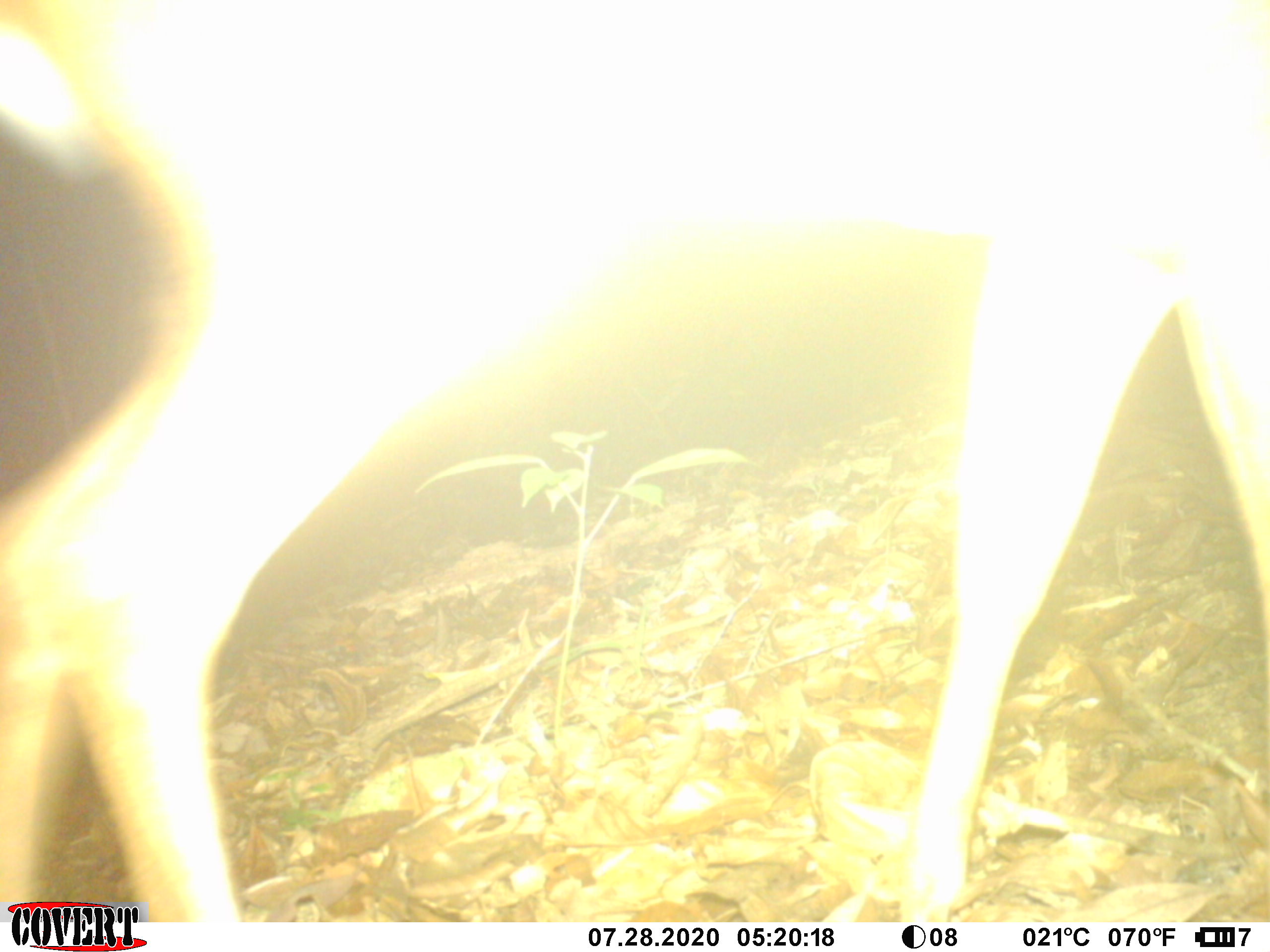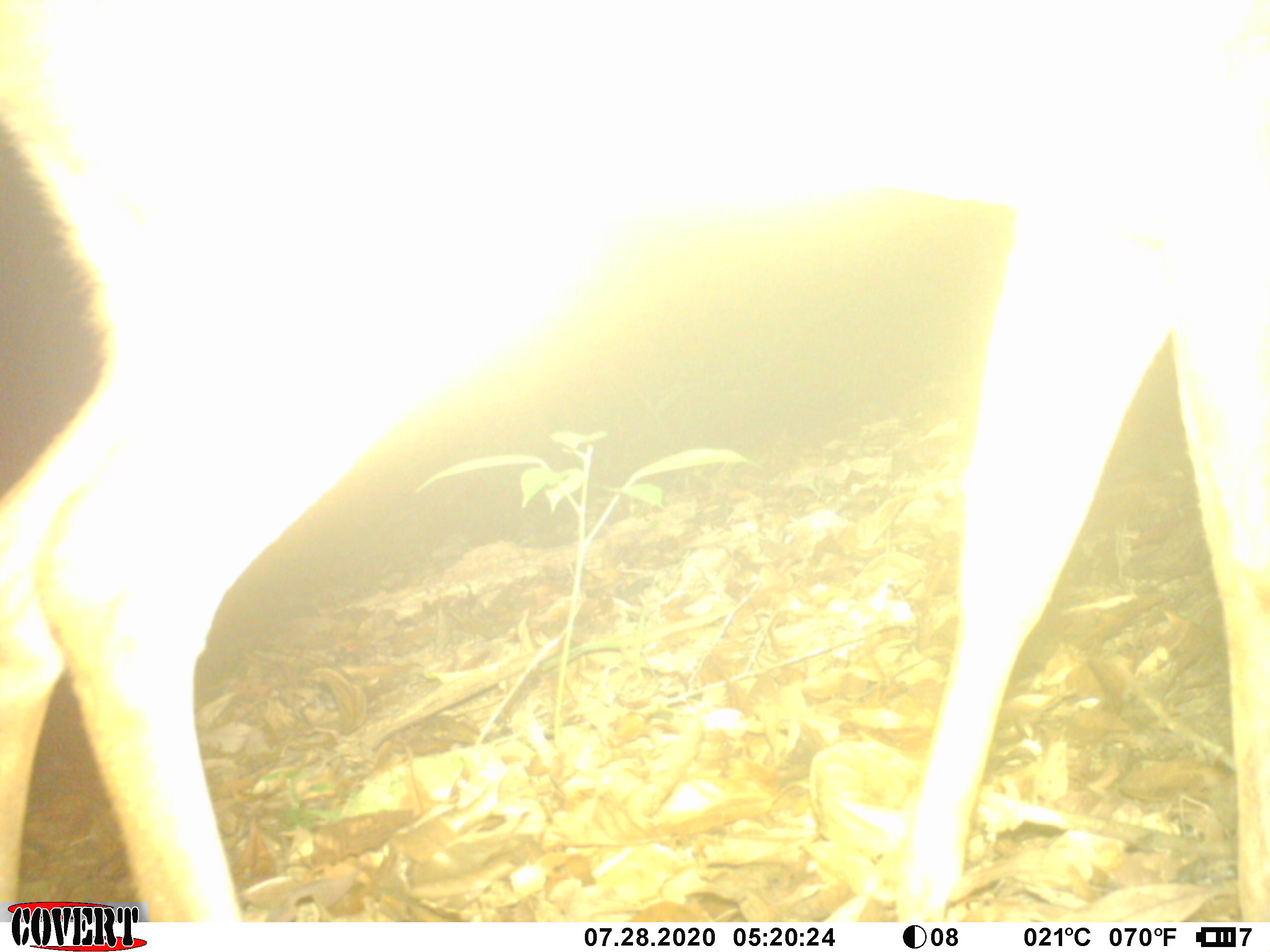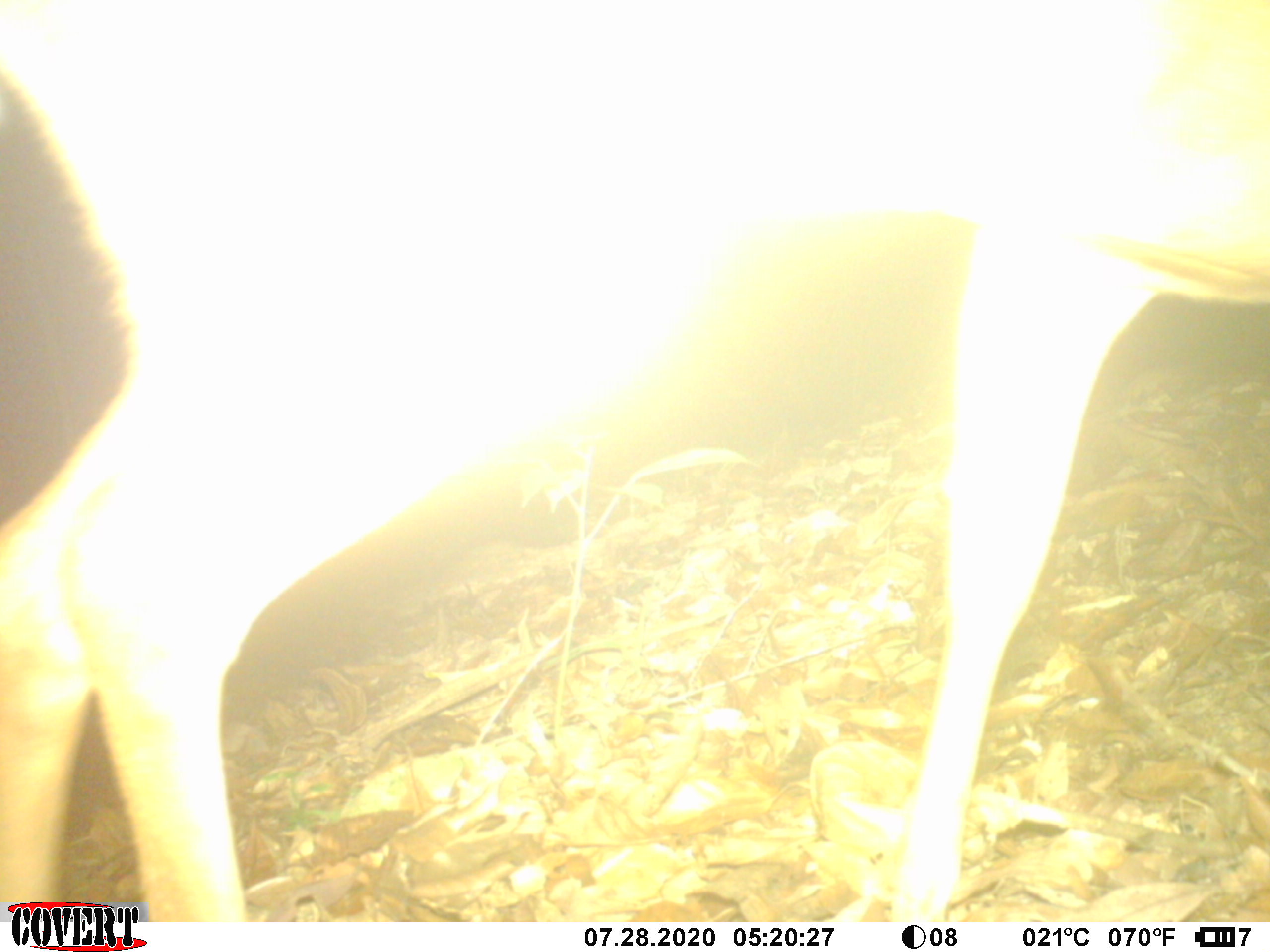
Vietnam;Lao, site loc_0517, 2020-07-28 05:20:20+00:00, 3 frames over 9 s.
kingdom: Animalia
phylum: Chordata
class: Mammalia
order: Artiodactyla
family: Cervidae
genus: Muntiacus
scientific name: Muntiacus vuquangensis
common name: large-antlered muntjac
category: large antlered muntjac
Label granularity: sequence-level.